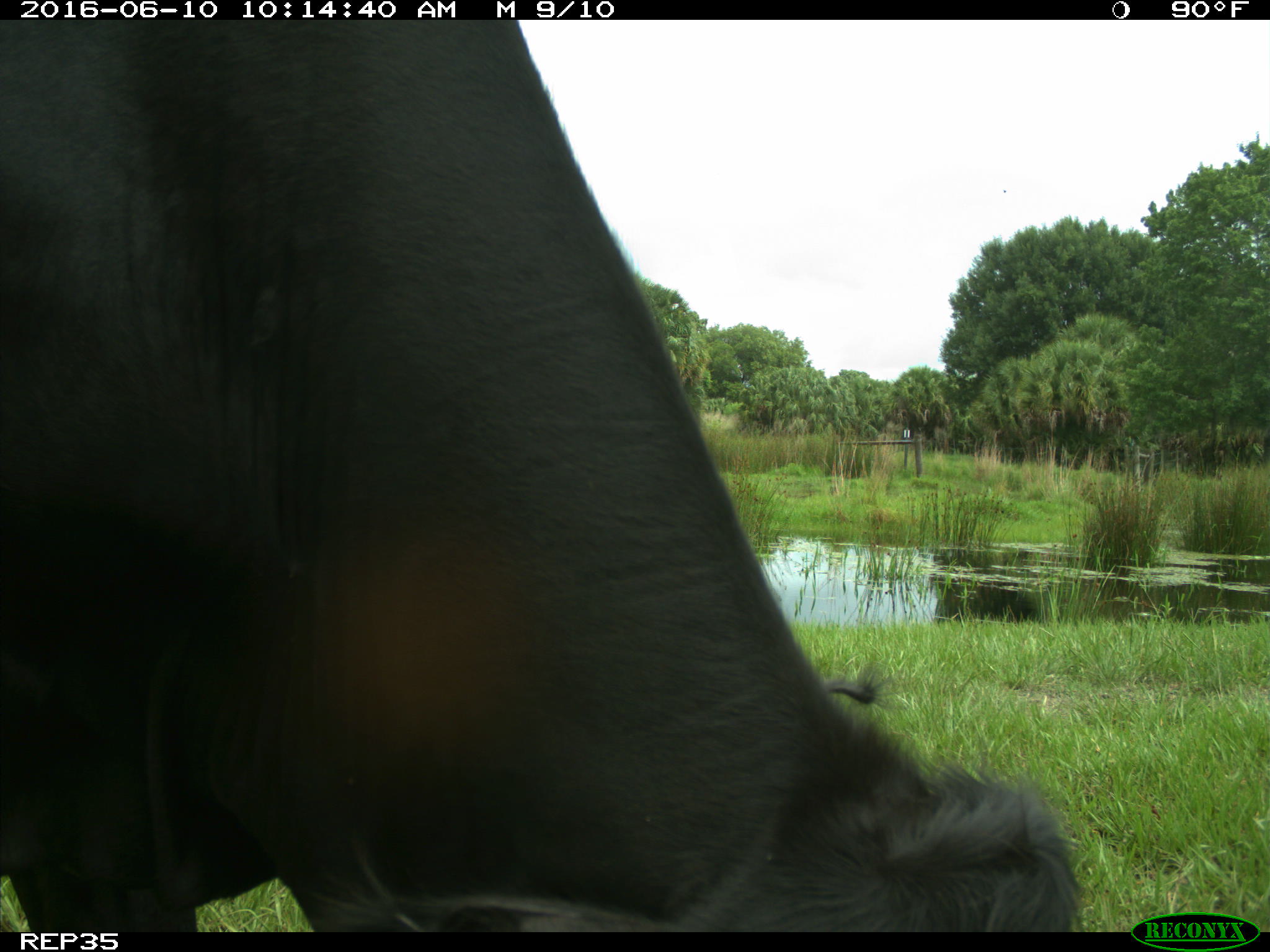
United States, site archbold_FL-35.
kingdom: Animalia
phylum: Chordata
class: Mammalia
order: Artiodactyla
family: Bovidae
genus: Bos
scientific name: Bos taurus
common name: domestic cow